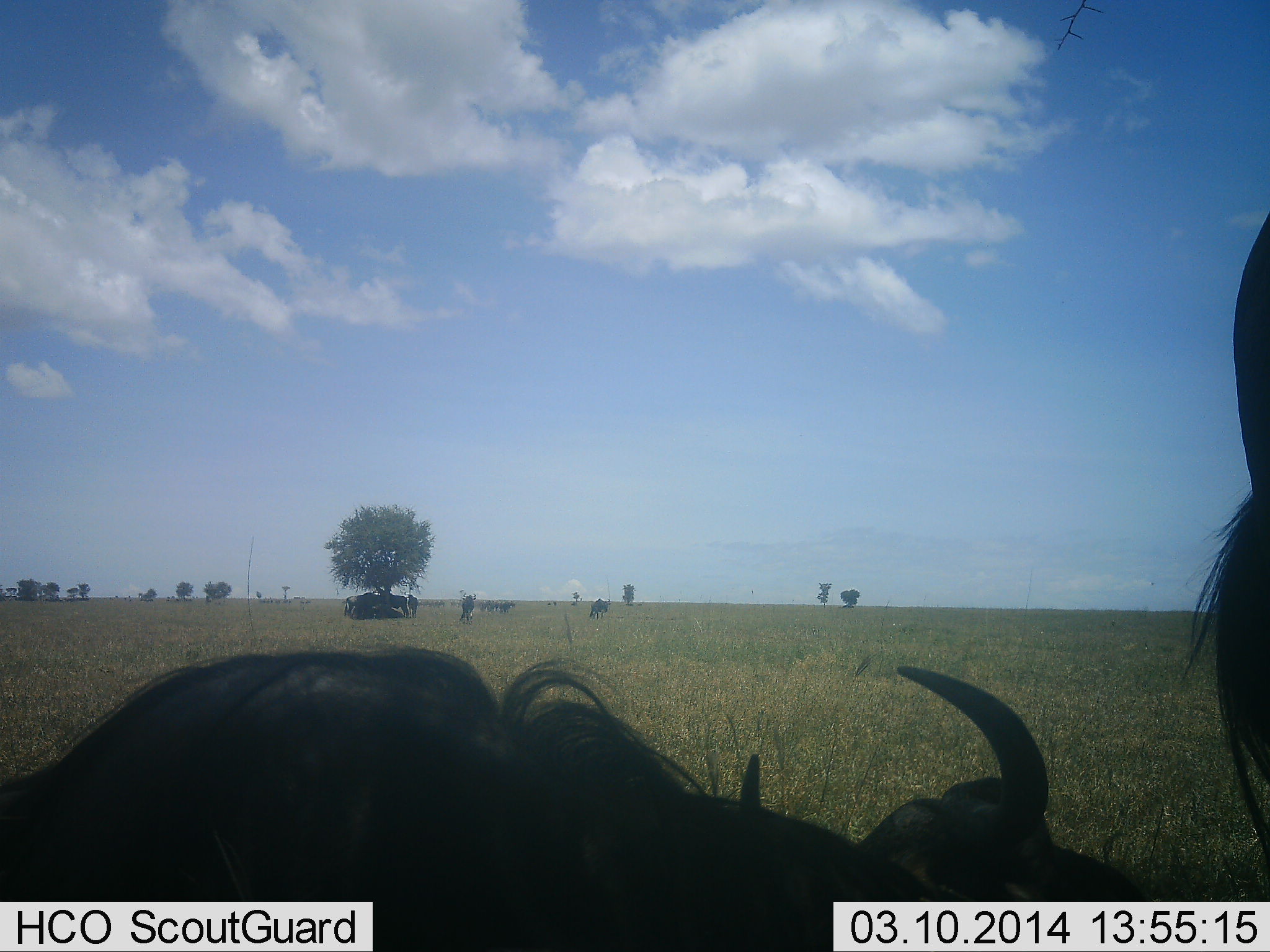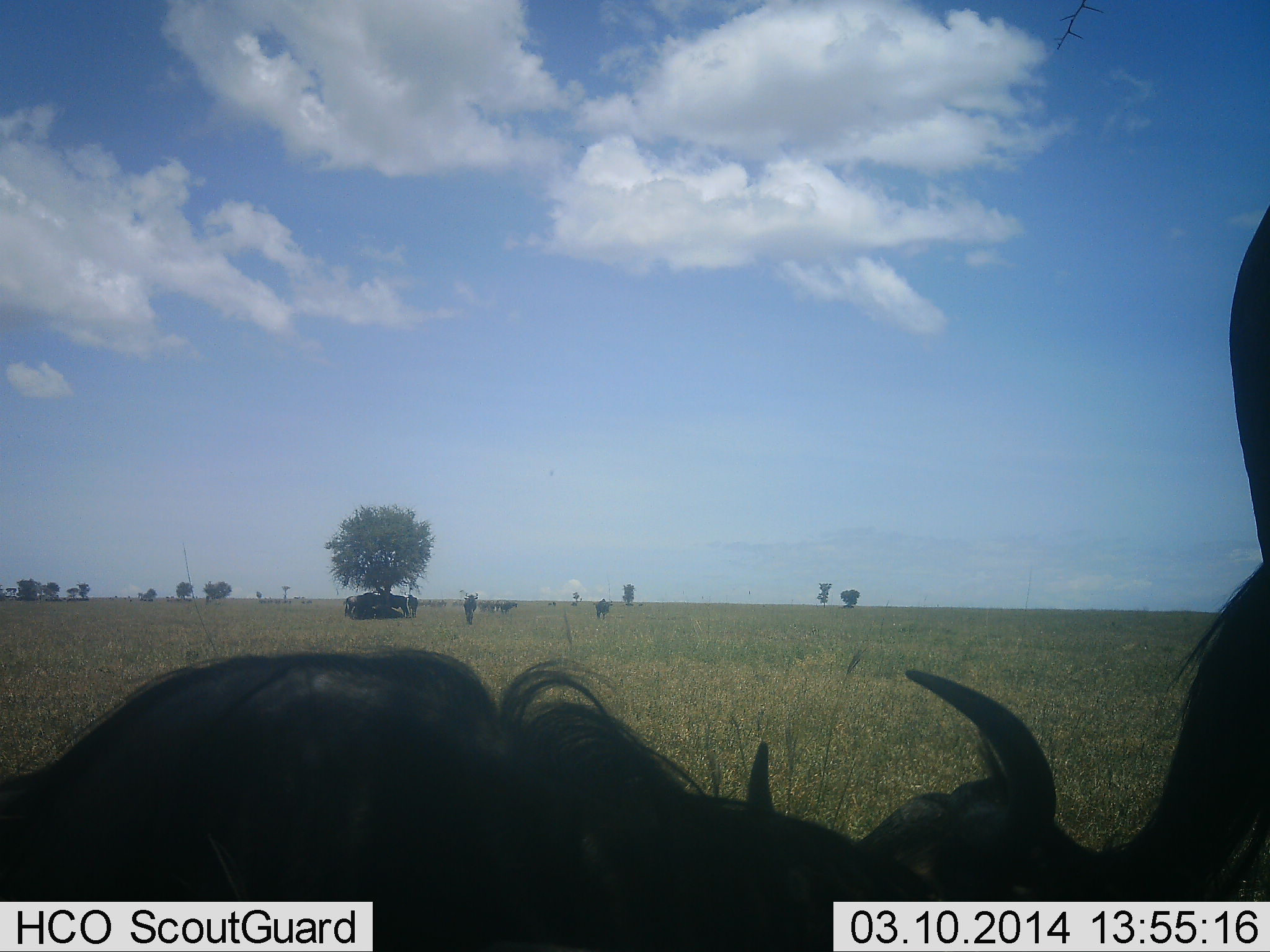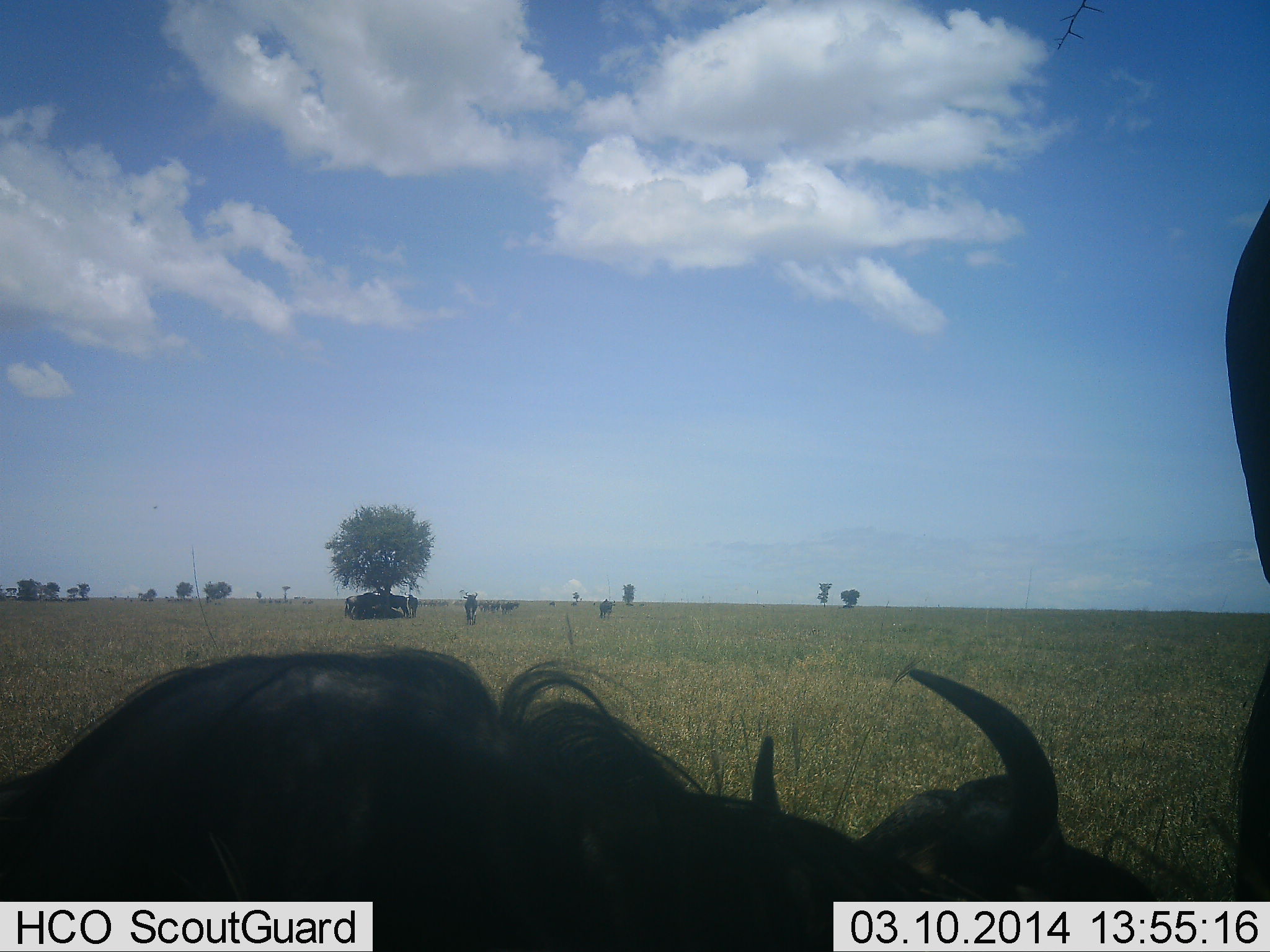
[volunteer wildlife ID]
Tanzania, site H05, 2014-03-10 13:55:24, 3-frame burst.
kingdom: Animalia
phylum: Chordata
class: Mammalia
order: Artiodactyla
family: Bovidae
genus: Connochaetes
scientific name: Connochaetes taurinus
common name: blue wildebeest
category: wildebeest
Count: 3.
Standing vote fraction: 80%.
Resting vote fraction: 50%.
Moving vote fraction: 20%.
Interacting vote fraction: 0%.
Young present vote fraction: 0%.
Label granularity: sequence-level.